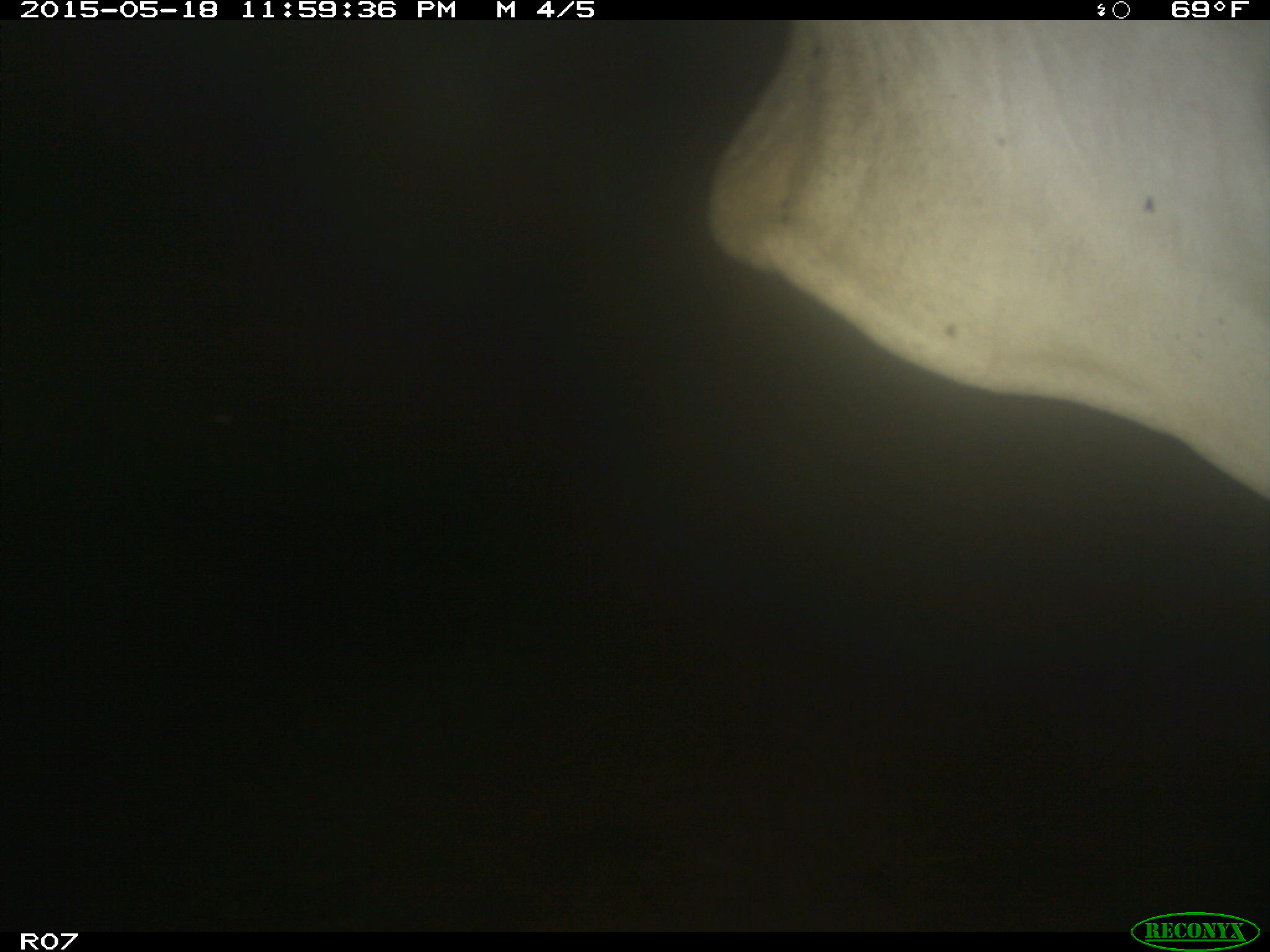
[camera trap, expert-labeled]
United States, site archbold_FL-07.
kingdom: Animalia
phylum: Chordata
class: Mammalia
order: Artiodactyla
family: Bovidae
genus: Bos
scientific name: Bos taurus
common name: domestic cow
Bos taurus (domestic cow).